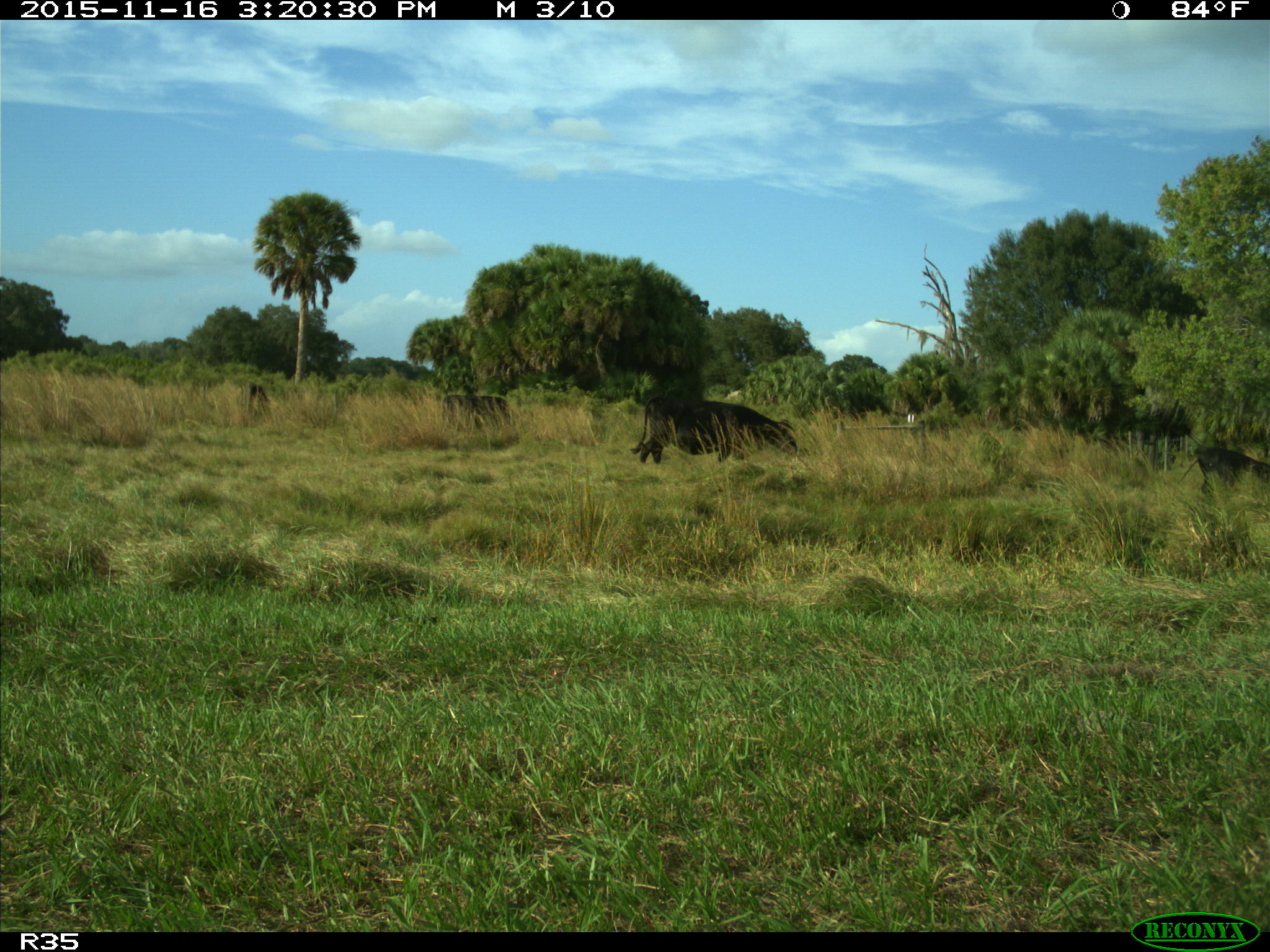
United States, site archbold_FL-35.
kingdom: Animalia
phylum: Chordata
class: Mammalia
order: Artiodactyla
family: Bovidae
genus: Bos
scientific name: Bos taurus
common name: domestic cow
Bos taurus (domestic cow).